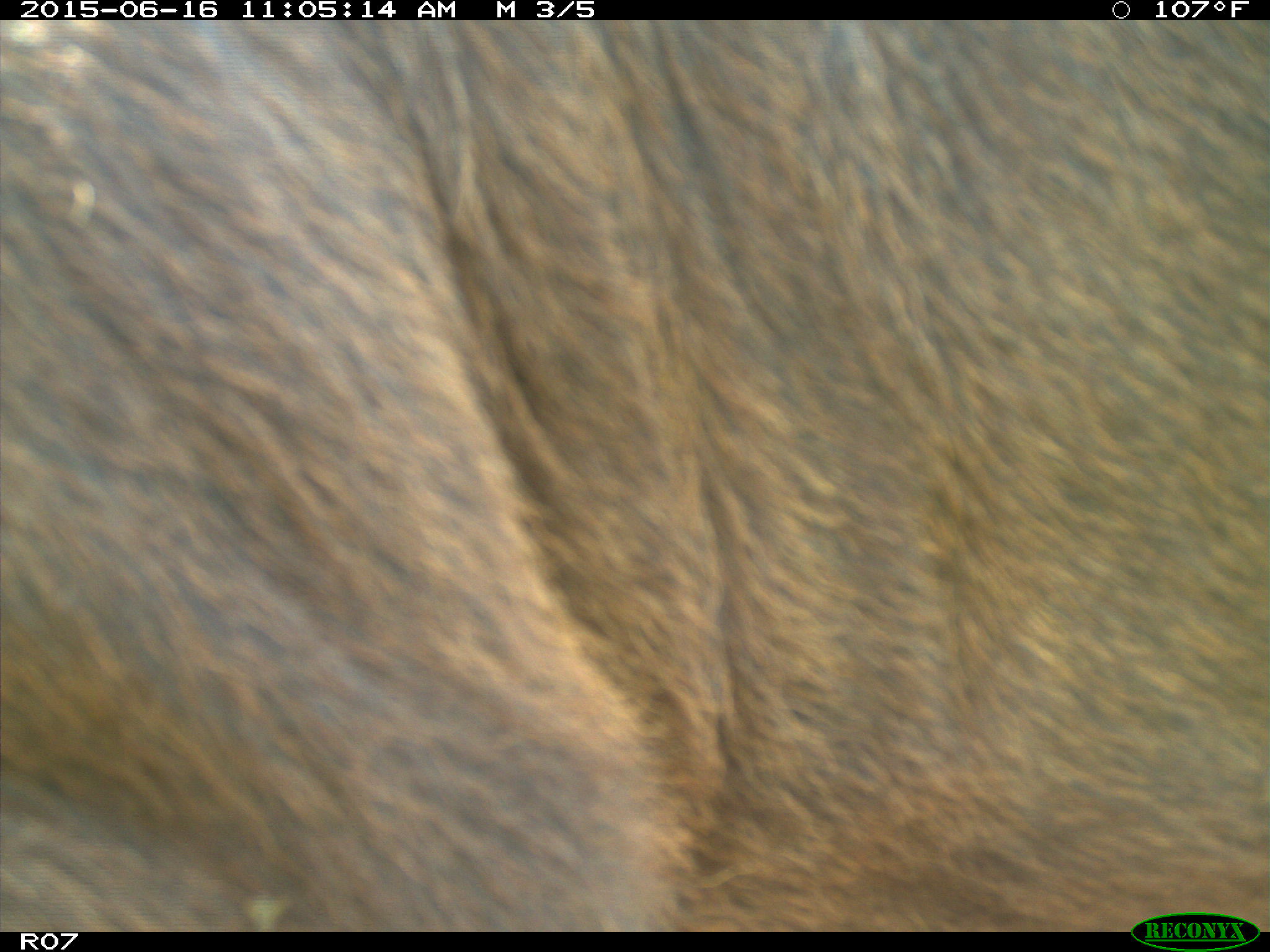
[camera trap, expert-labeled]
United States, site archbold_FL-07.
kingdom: Animalia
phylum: Chordata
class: Mammalia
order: Artiodactyla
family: Bovidae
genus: Bos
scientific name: Bos taurus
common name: domestic cow